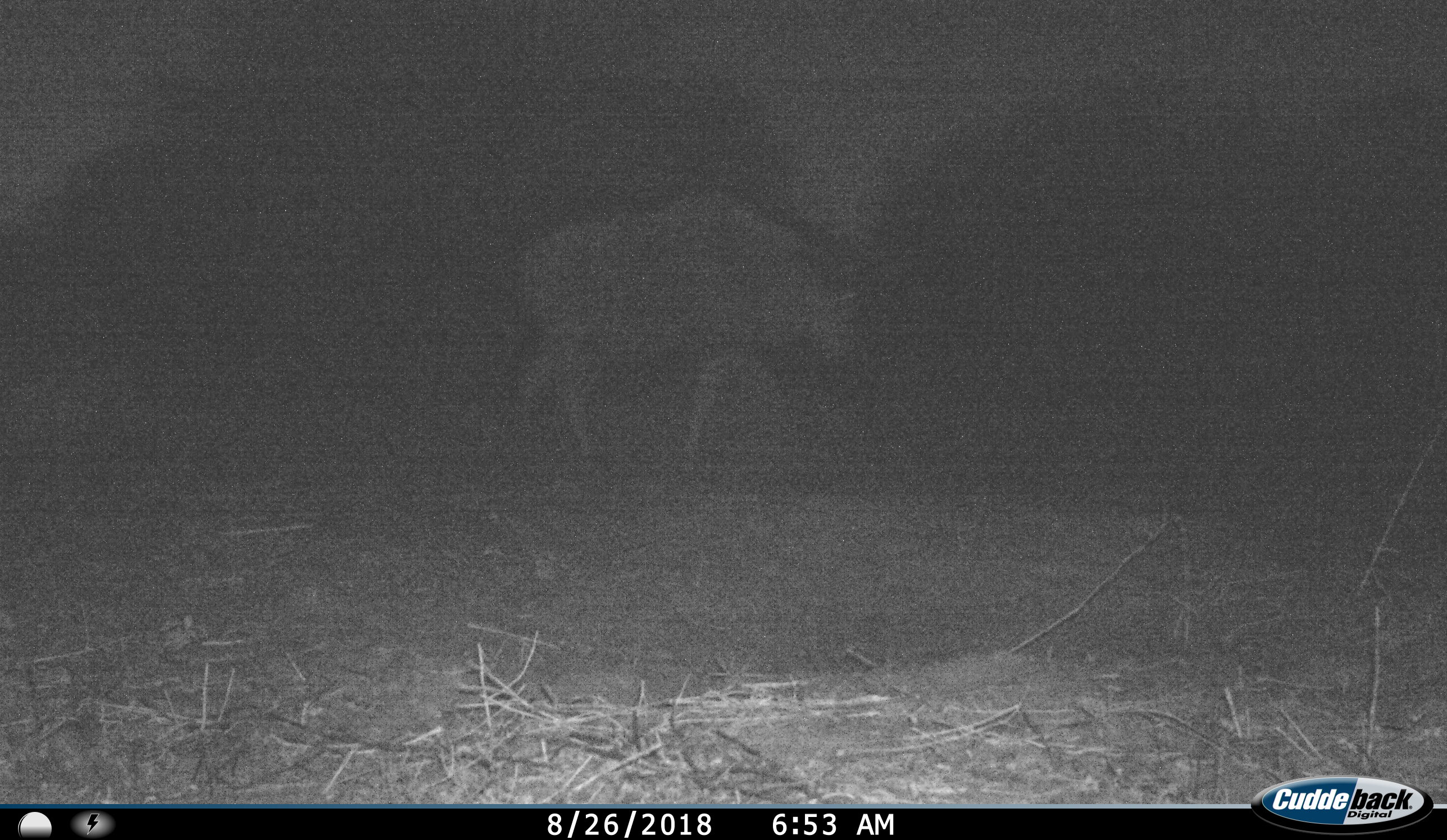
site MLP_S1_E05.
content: unidentified animal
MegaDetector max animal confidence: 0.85